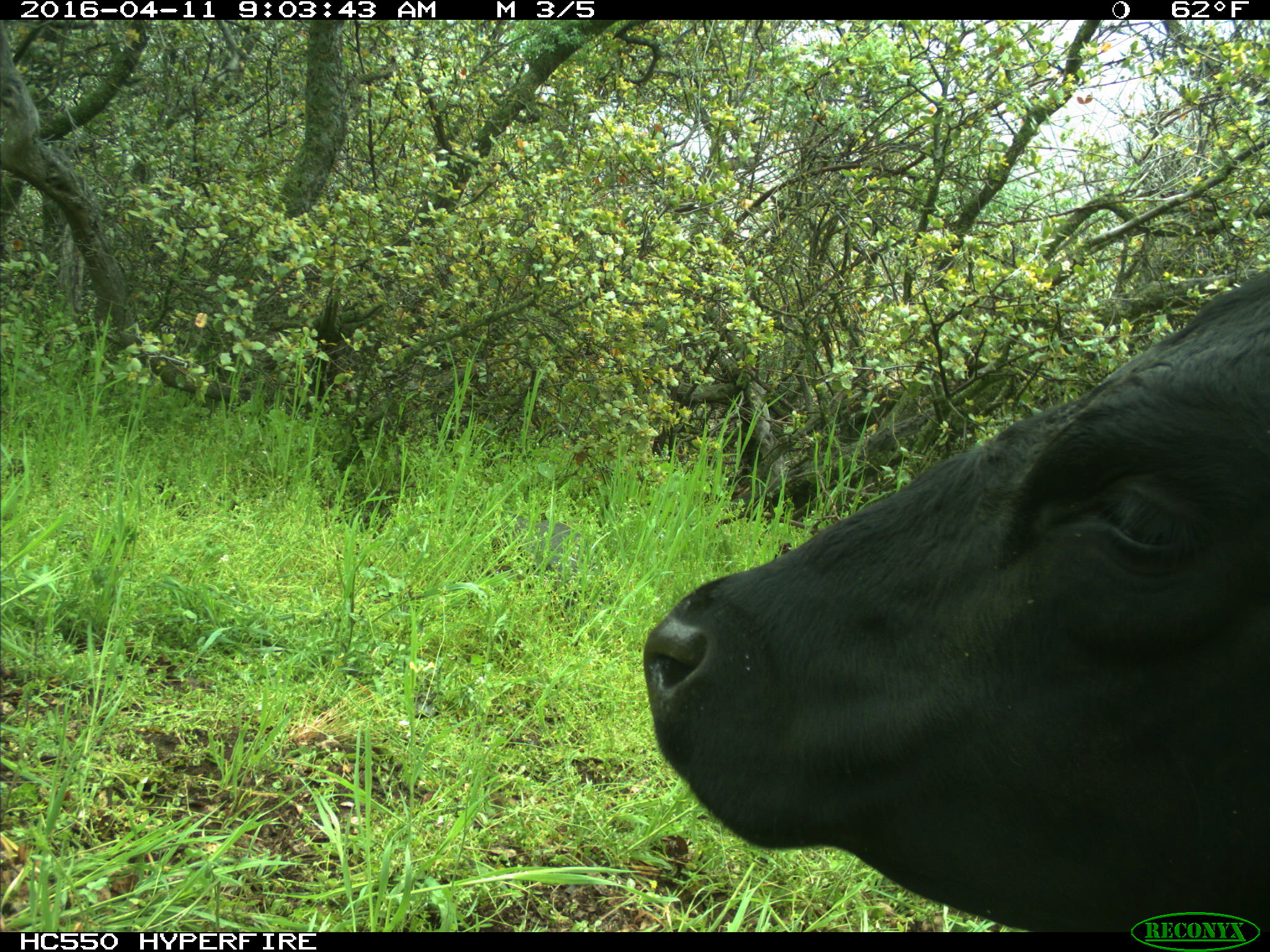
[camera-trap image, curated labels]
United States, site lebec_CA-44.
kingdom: Animalia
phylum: Chordata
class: Mammalia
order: Artiodactyla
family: Bovidae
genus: Bos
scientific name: Bos taurus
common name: domestic cow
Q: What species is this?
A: Bos taurus (domestic cow).